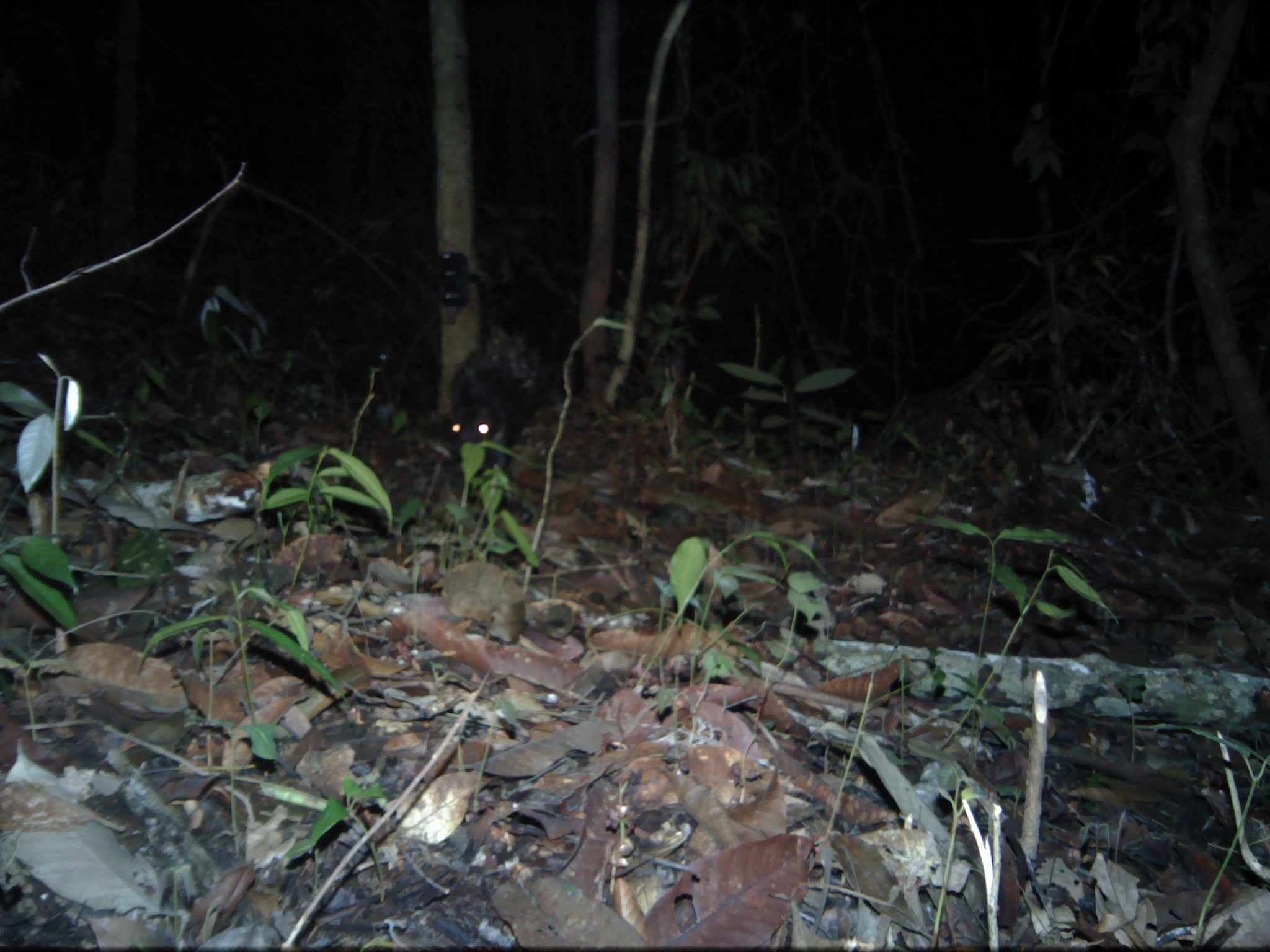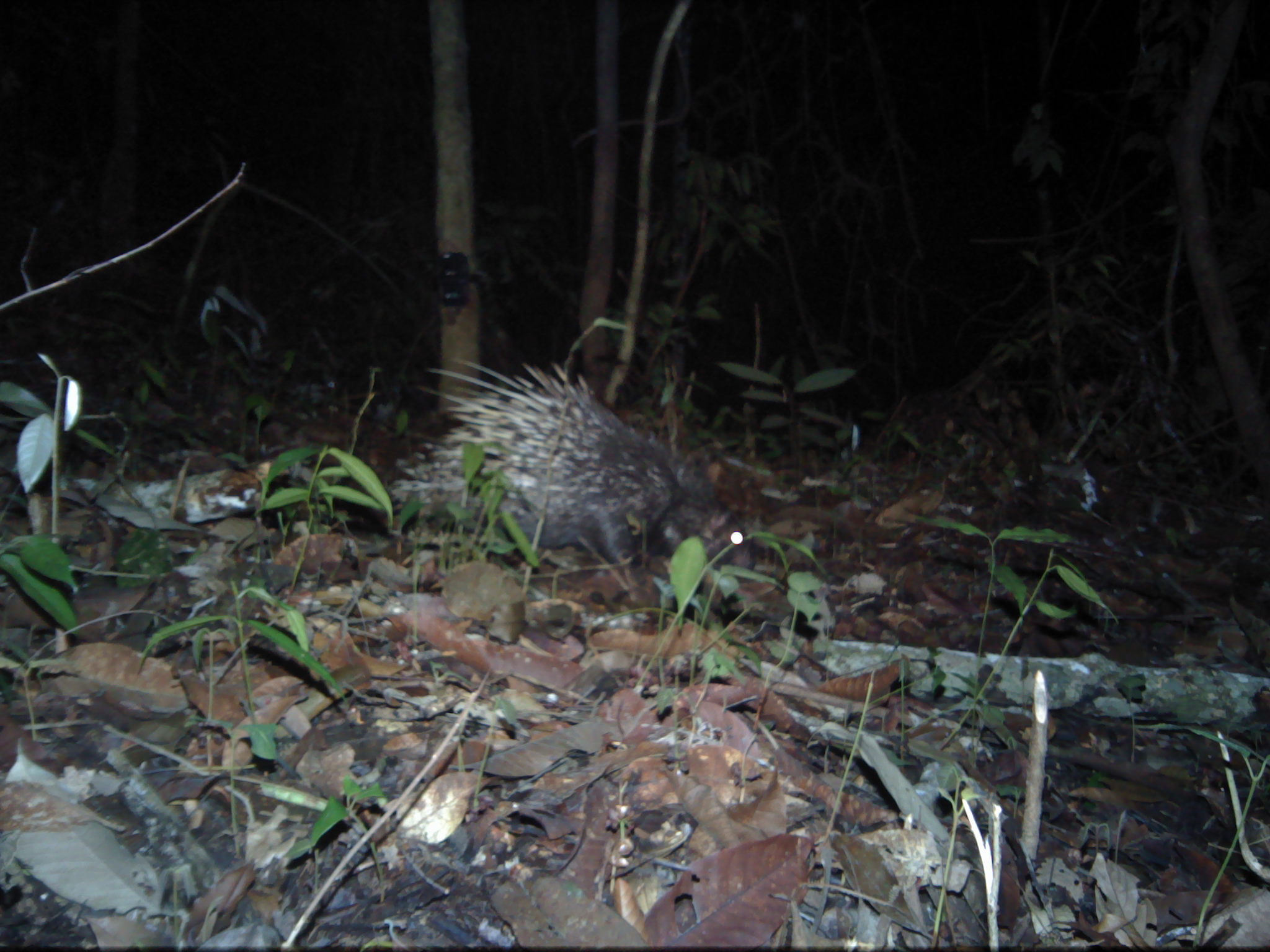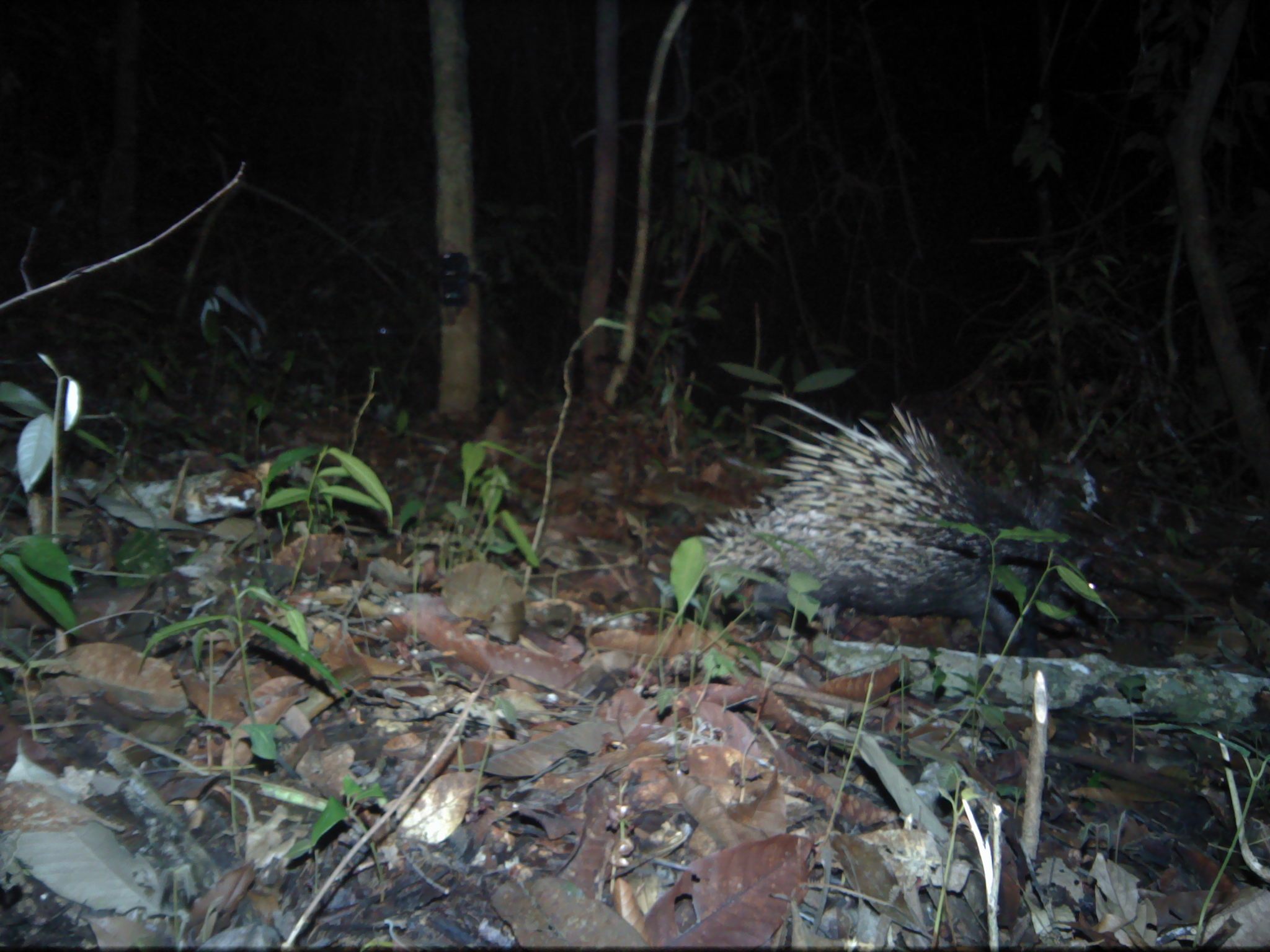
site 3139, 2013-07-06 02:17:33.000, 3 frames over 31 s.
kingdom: Animalia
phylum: Chordata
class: Mammalia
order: Rodentia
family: Hystricidae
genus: Hystrix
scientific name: Hystrix brachyura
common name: east asian porcupine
Hystrix brachyura (east asian porcupine), count 1.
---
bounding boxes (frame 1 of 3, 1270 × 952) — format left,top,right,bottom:
hystrix brachyura: 443,322,545,492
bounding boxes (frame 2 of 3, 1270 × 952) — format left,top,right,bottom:
hystrix brachyura: 387,351,753,579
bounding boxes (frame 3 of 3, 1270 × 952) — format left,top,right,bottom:
hystrix brachyura: 678,392,1105,653